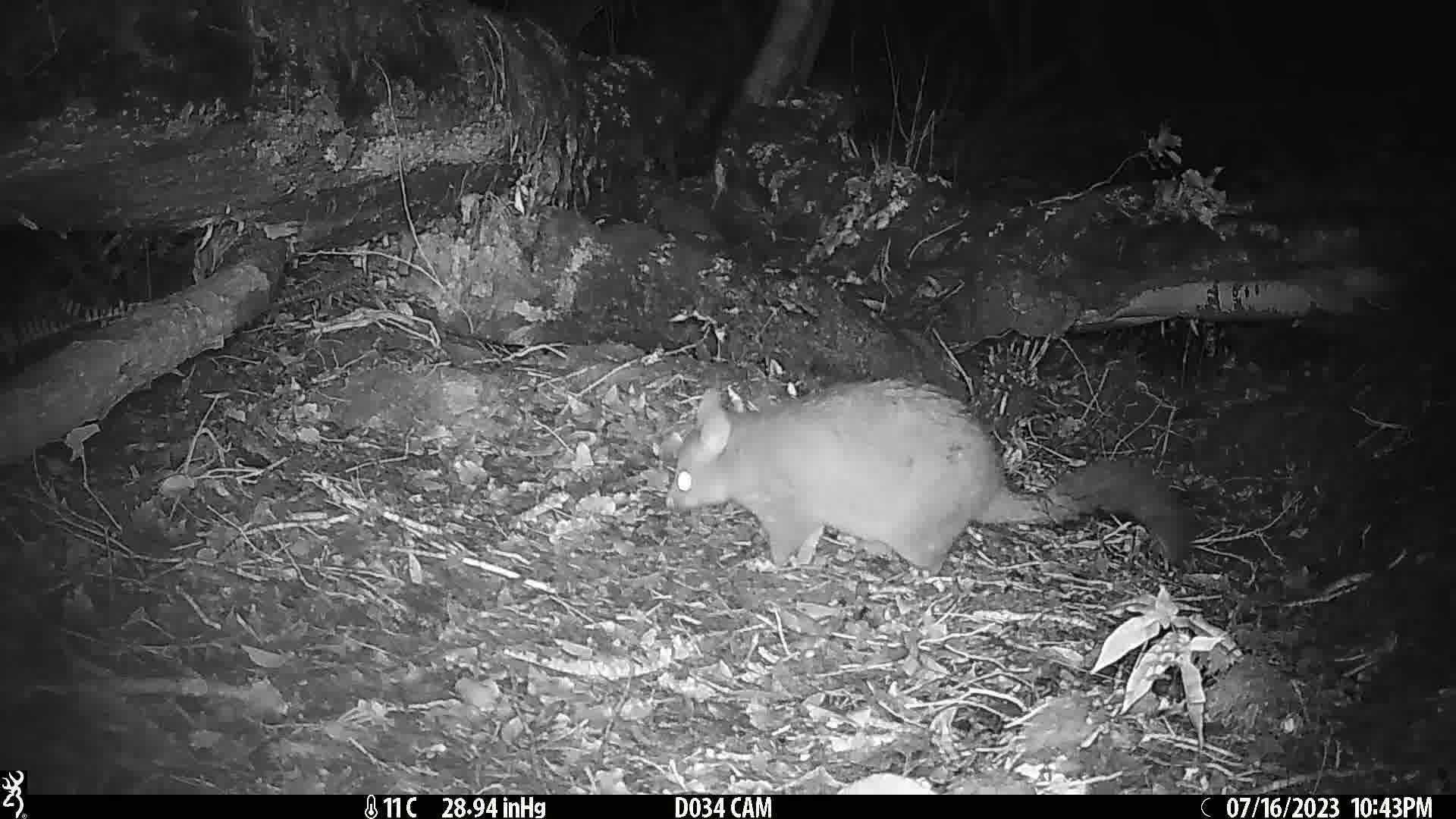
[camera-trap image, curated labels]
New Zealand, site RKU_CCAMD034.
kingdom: Animalia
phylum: Chordata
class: Mammalia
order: Diprotodontia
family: Phalangeridae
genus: Trichosurus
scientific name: Trichosurus vulpecula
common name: common brushtail possum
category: possum